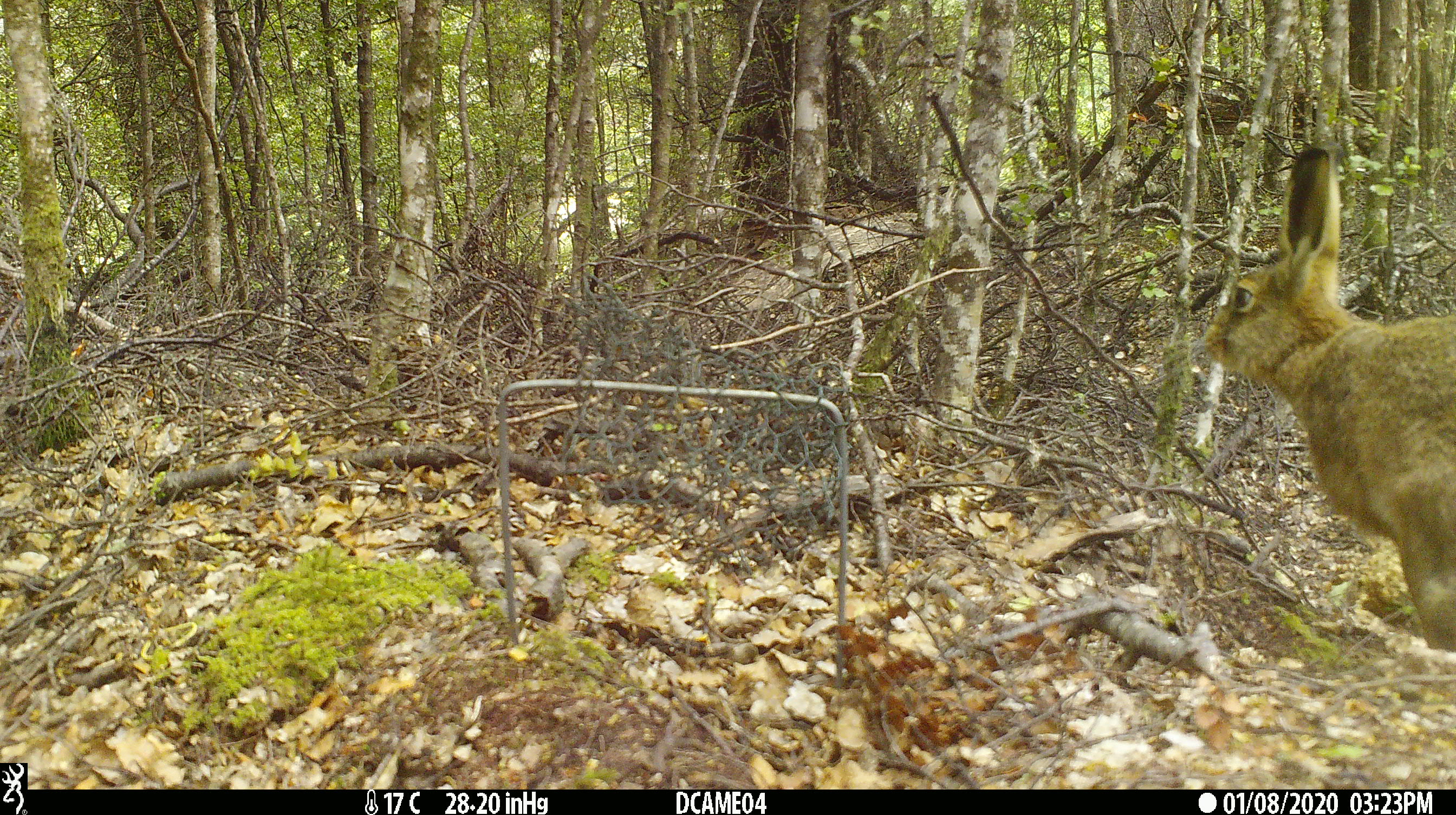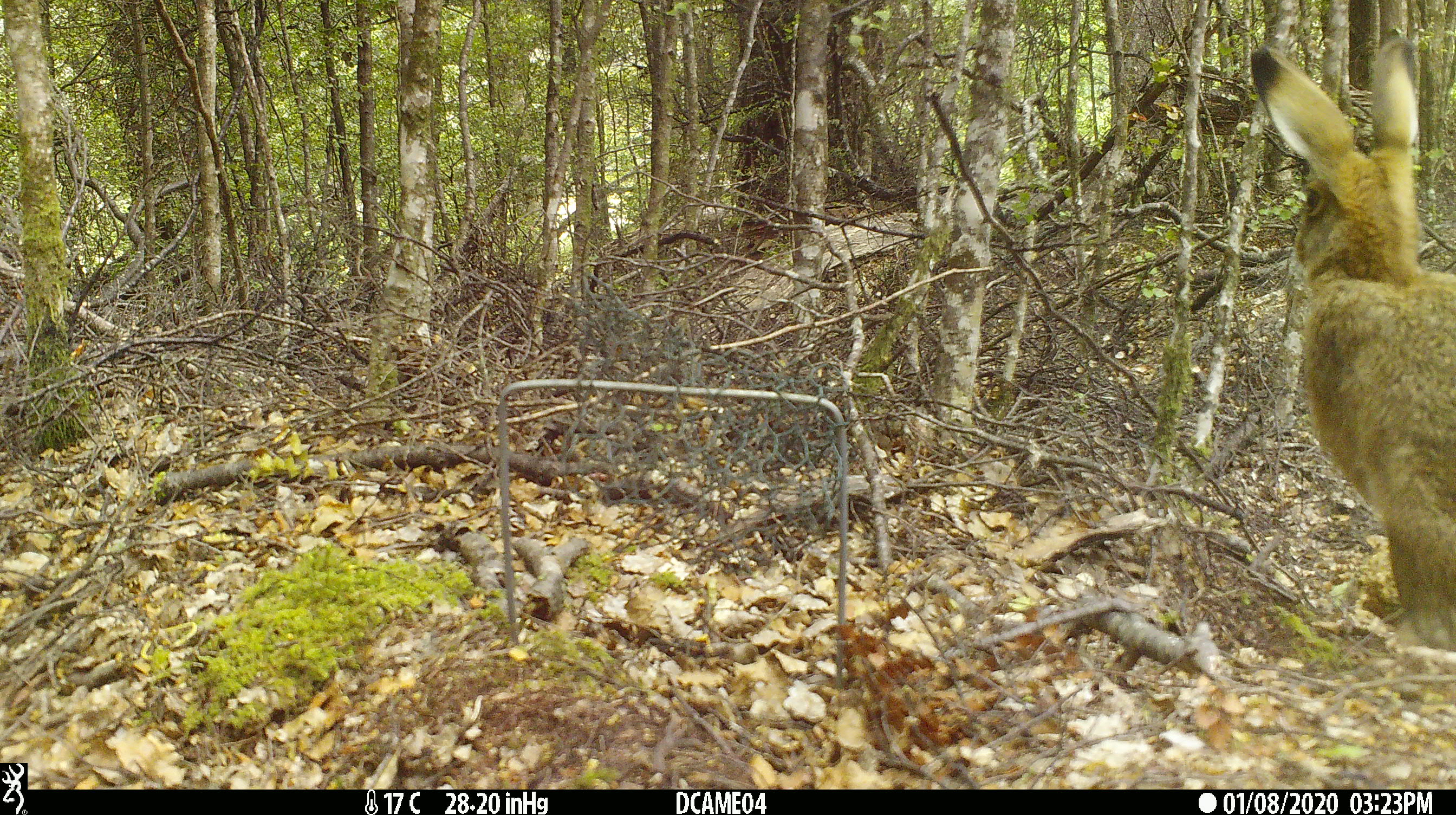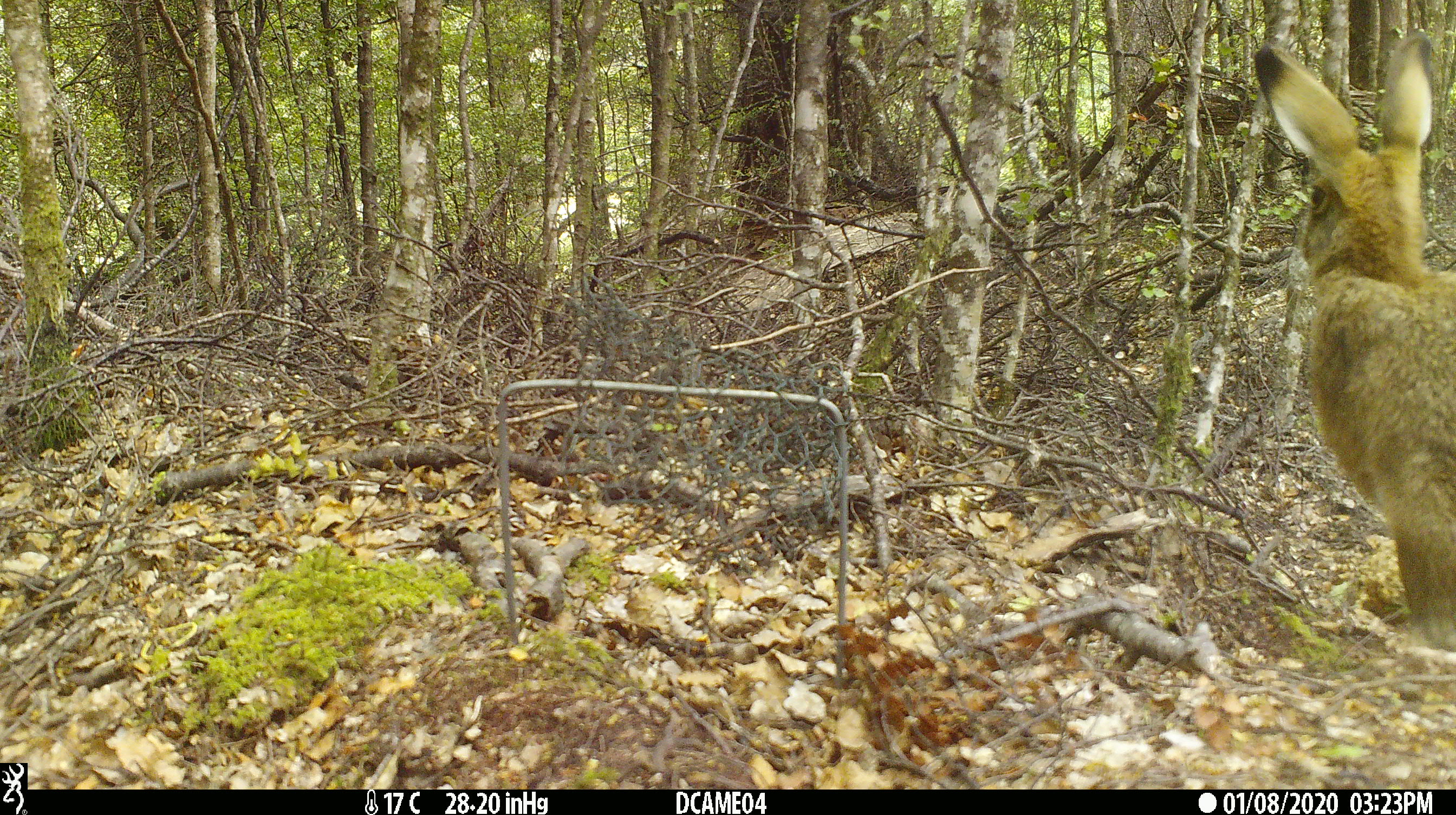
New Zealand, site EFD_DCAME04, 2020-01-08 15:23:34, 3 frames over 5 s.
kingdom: Animalia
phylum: Chordata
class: Mammalia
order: Lagomorpha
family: Leporidae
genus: Lepus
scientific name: Lepus europaeus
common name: brown hare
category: hare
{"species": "hare (brown hare) (Lepus europaeus)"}